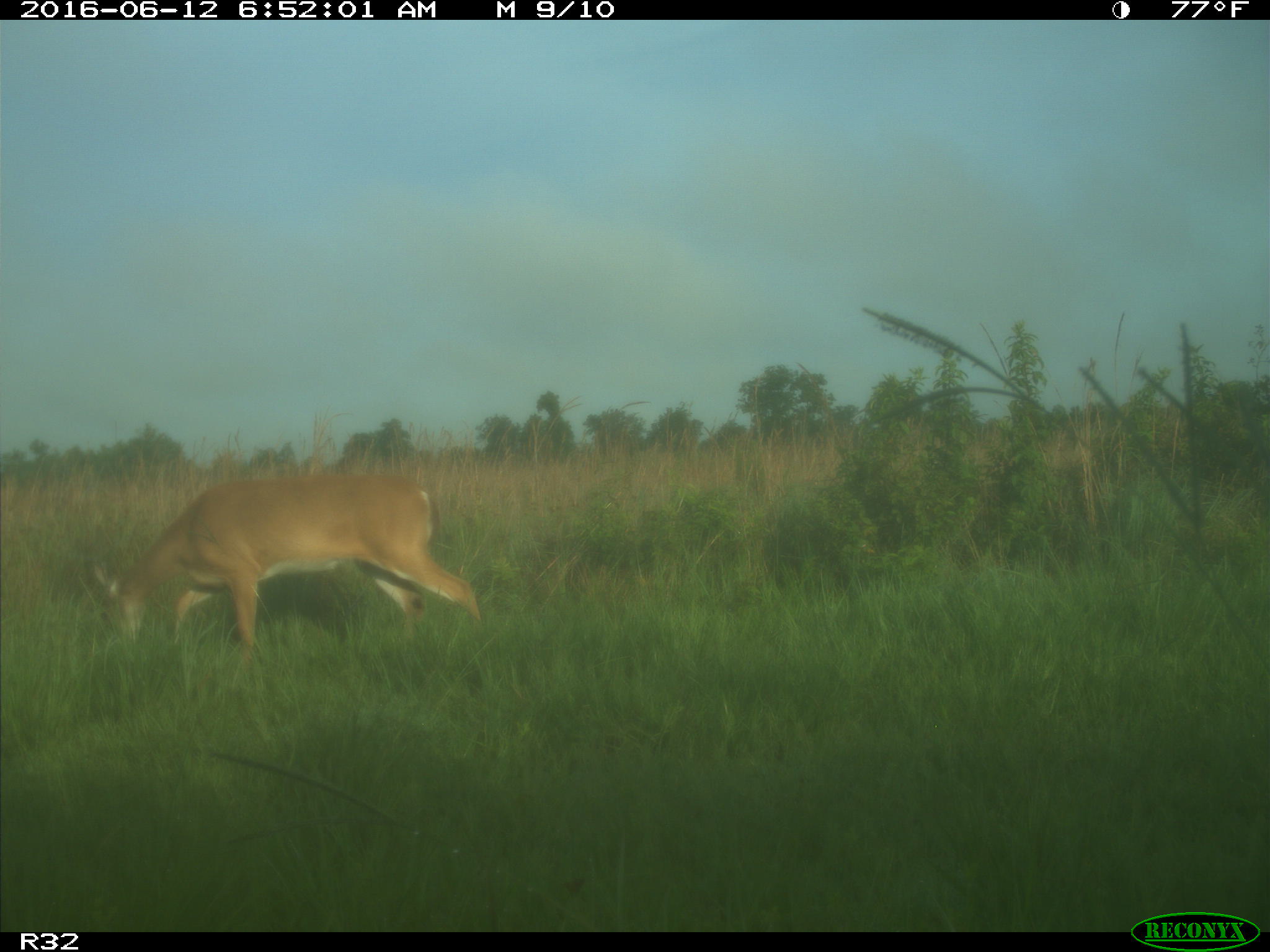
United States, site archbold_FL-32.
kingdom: Animalia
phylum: Chordata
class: Mammalia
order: Artiodactyla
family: Cervidae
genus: Odocoileus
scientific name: Odocoileus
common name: deer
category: unidentified deer